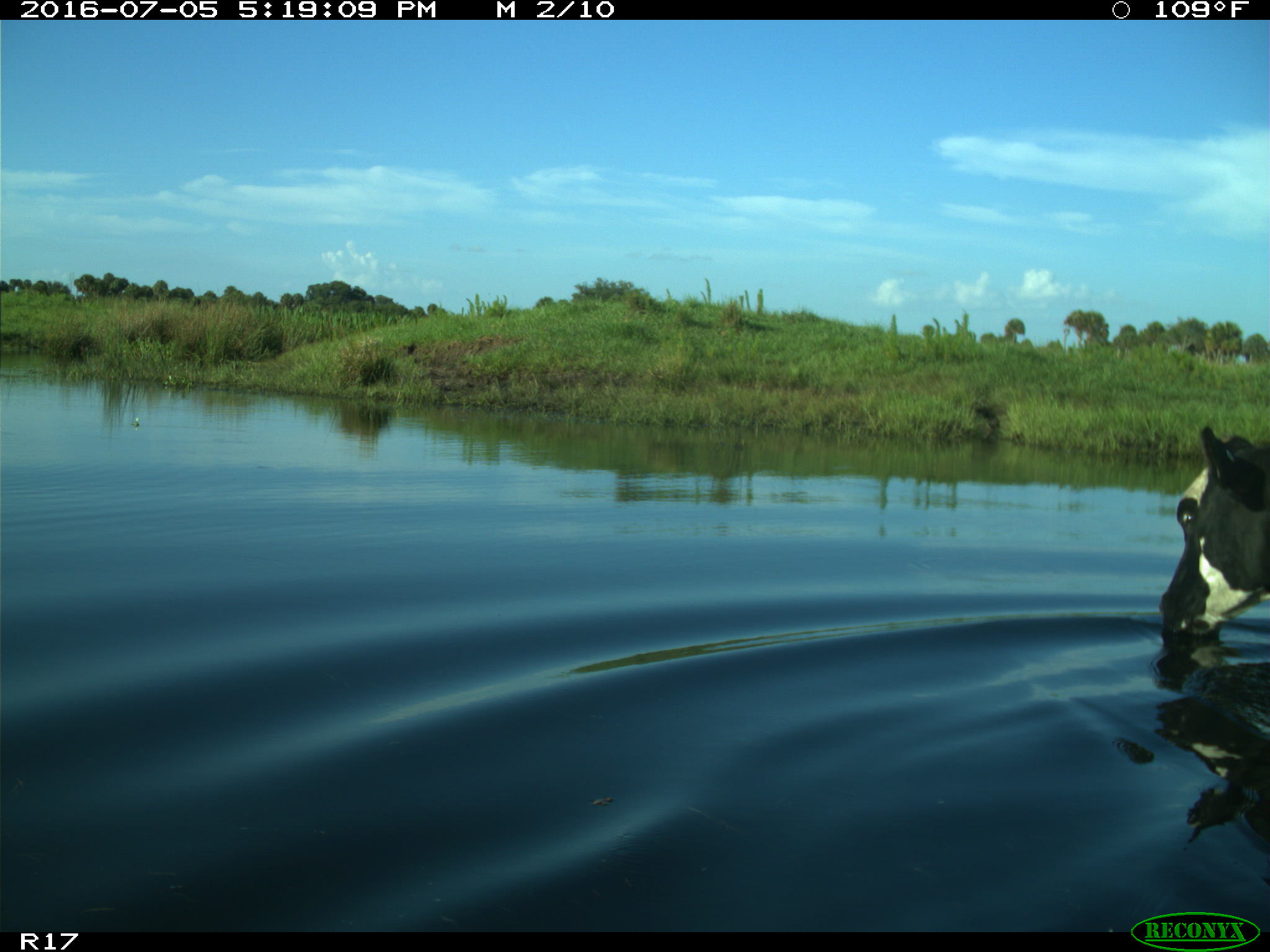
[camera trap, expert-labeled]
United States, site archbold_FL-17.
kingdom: Animalia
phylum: Chordata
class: Mammalia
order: Artiodactyla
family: Bovidae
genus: Bos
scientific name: Bos taurus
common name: domestic cow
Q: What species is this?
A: Bos taurus (domestic cow).